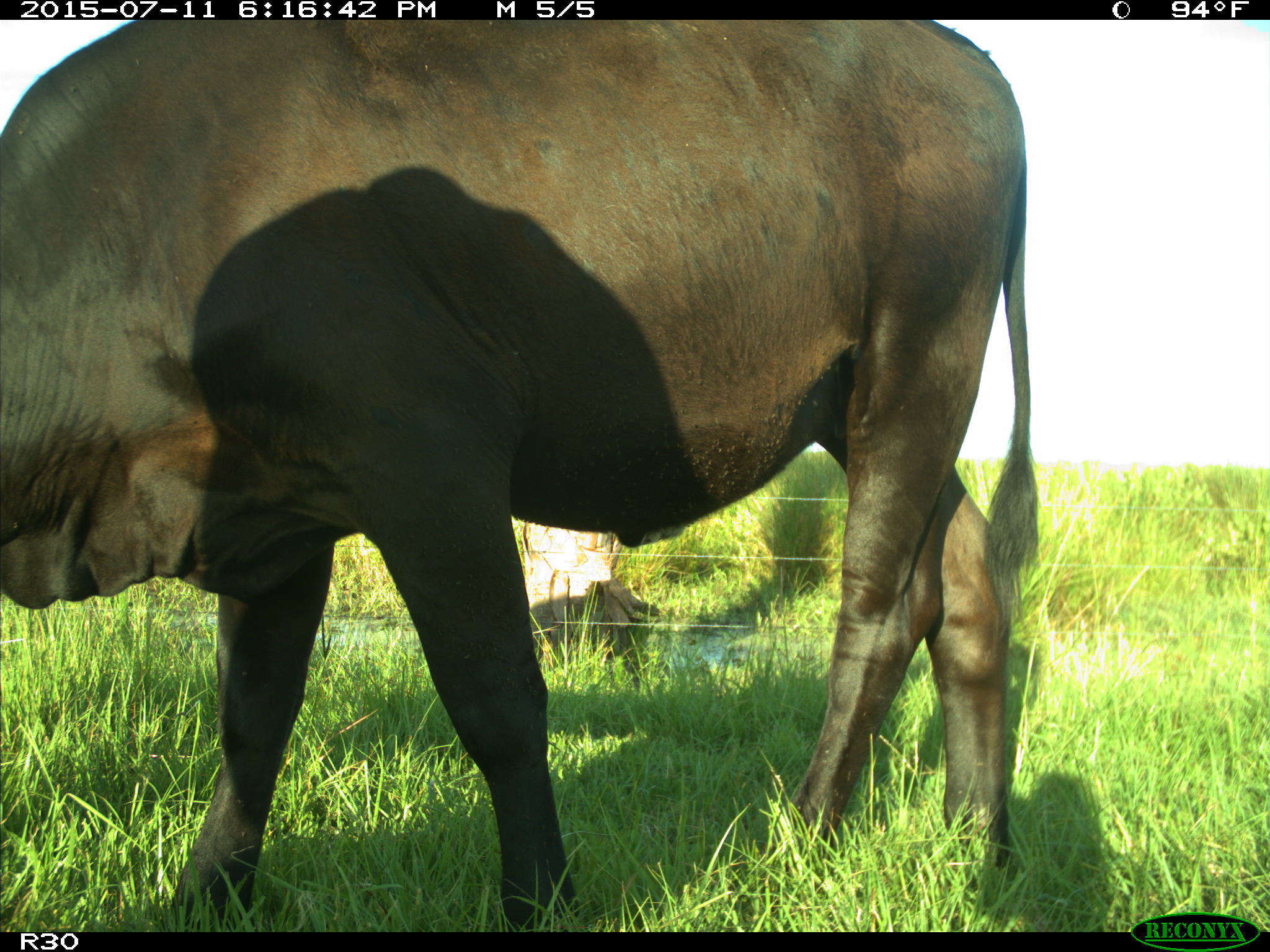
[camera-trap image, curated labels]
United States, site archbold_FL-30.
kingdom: Animalia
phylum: Chordata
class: Mammalia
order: Artiodactyla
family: Bovidae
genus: Bos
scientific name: Bos taurus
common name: domestic cow